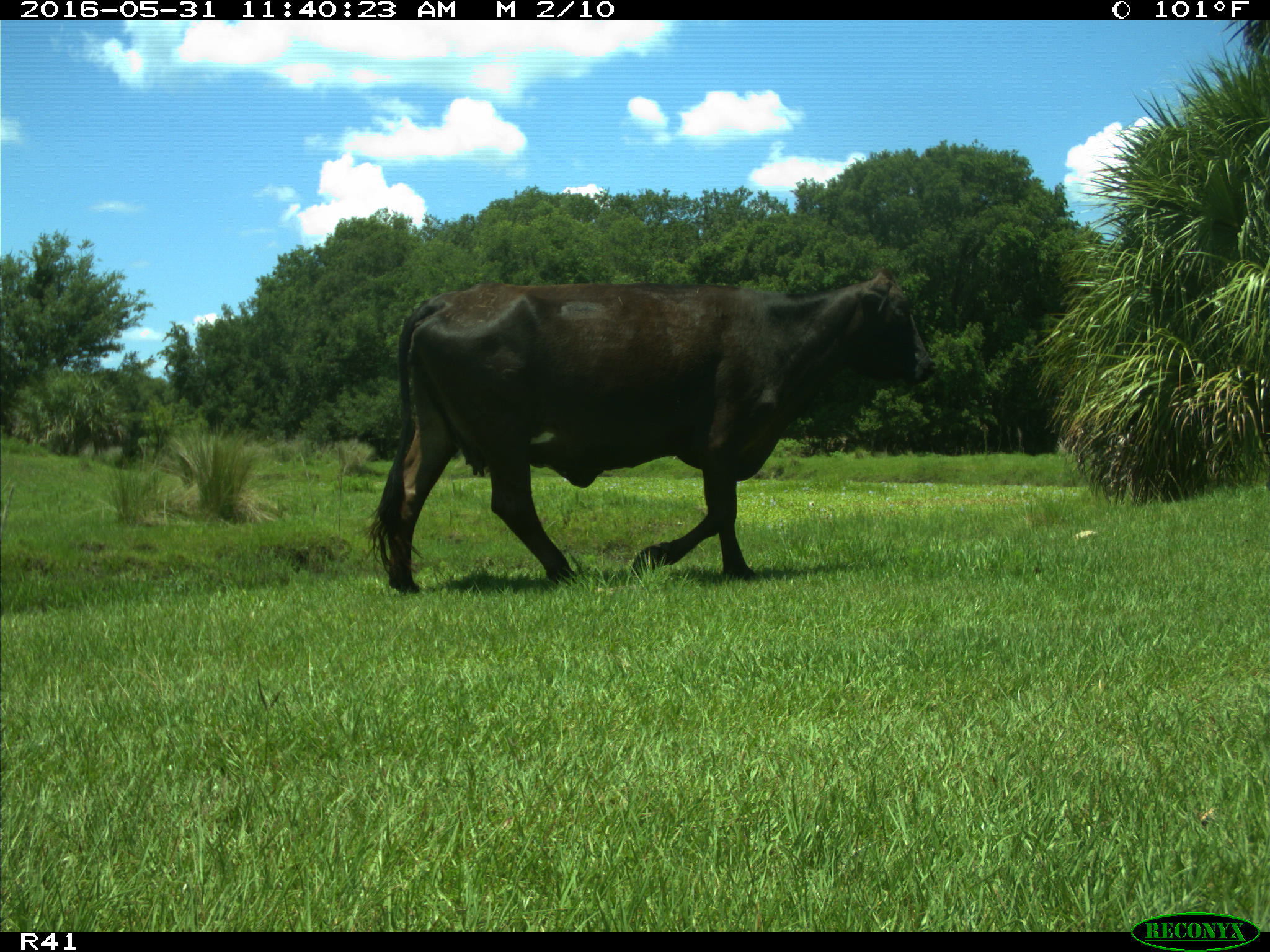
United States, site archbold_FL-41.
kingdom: Animalia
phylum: Chordata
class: Mammalia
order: Artiodactyla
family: Bovidae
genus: Bos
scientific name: Bos taurus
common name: domestic cow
Bos taurus (domestic cow).